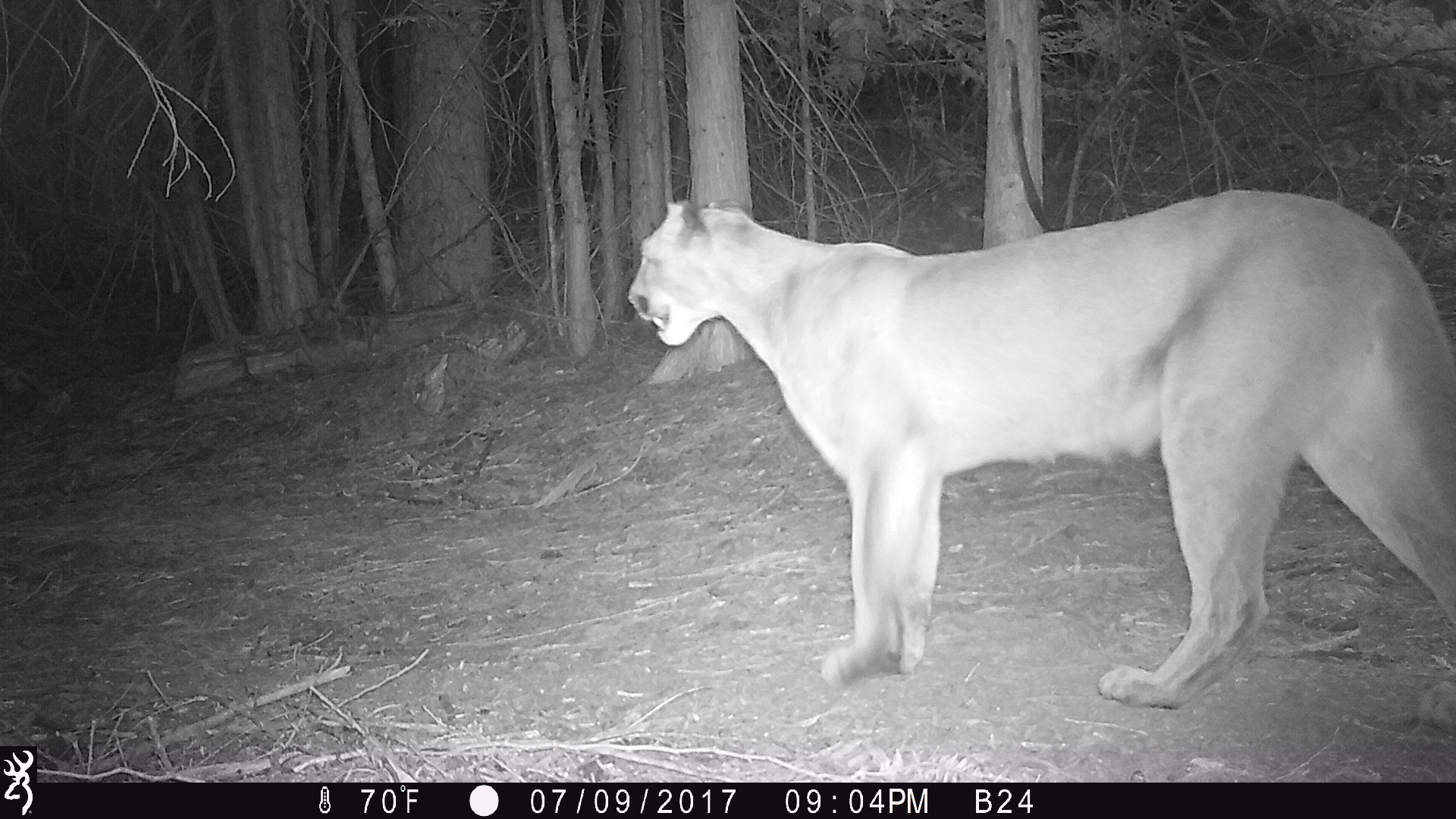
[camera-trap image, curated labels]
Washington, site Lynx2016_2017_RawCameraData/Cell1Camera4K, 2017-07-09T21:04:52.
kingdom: Animalia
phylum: Chordata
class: Mammalia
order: Carnivora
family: Felidae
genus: Puma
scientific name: Puma concolor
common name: mountain lion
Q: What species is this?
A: Puma concolor (mountain lion).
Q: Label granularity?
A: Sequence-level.